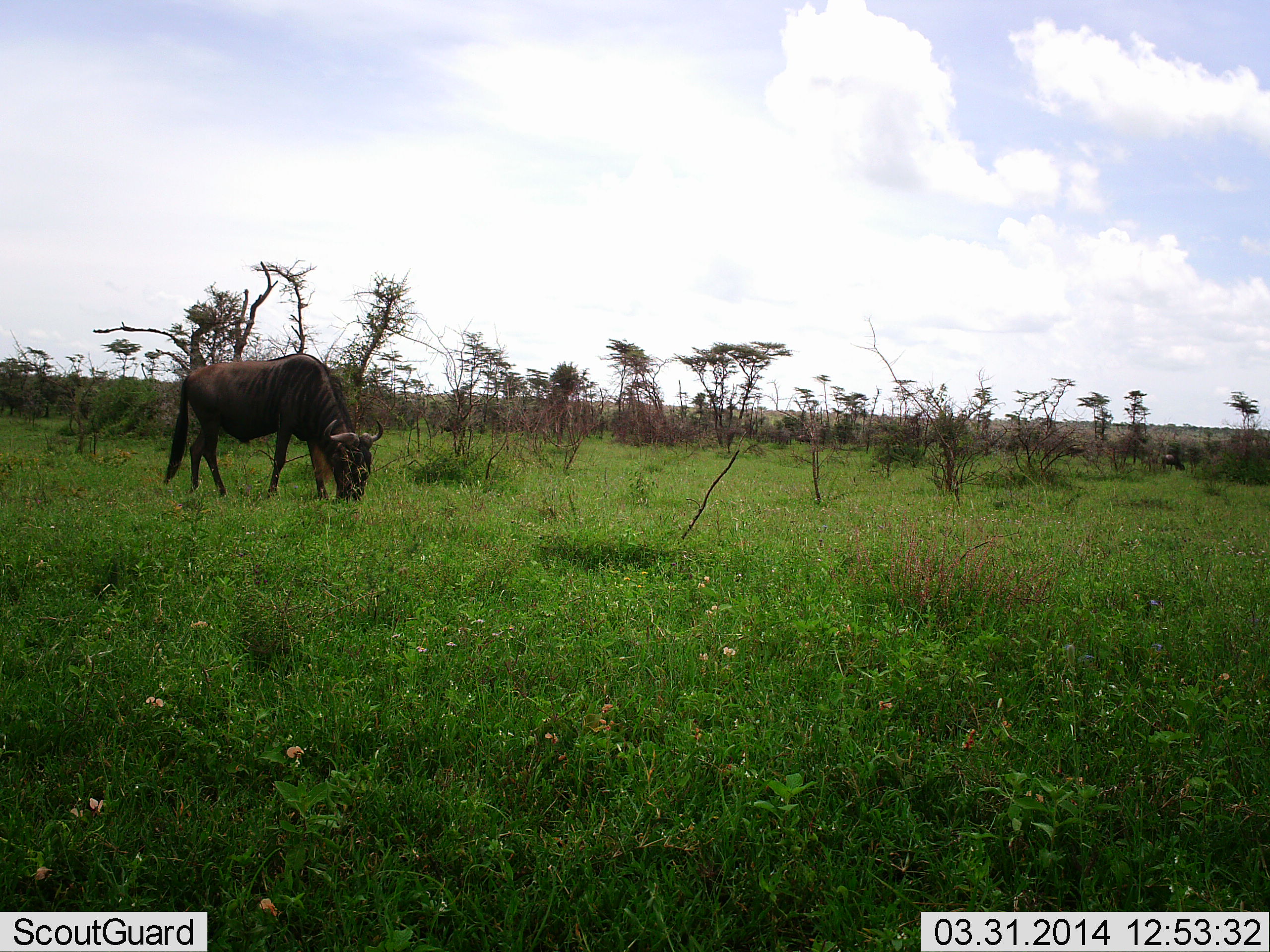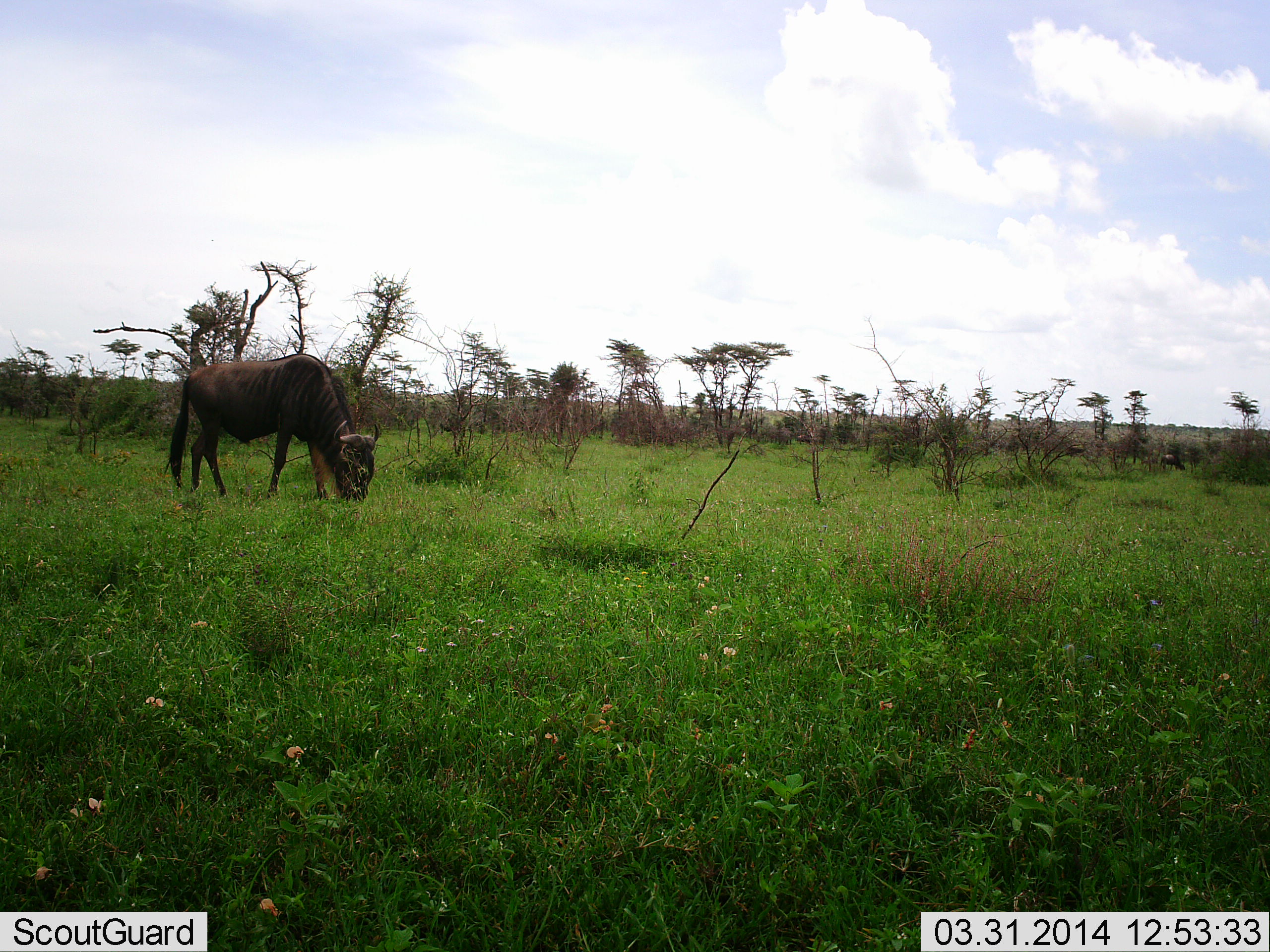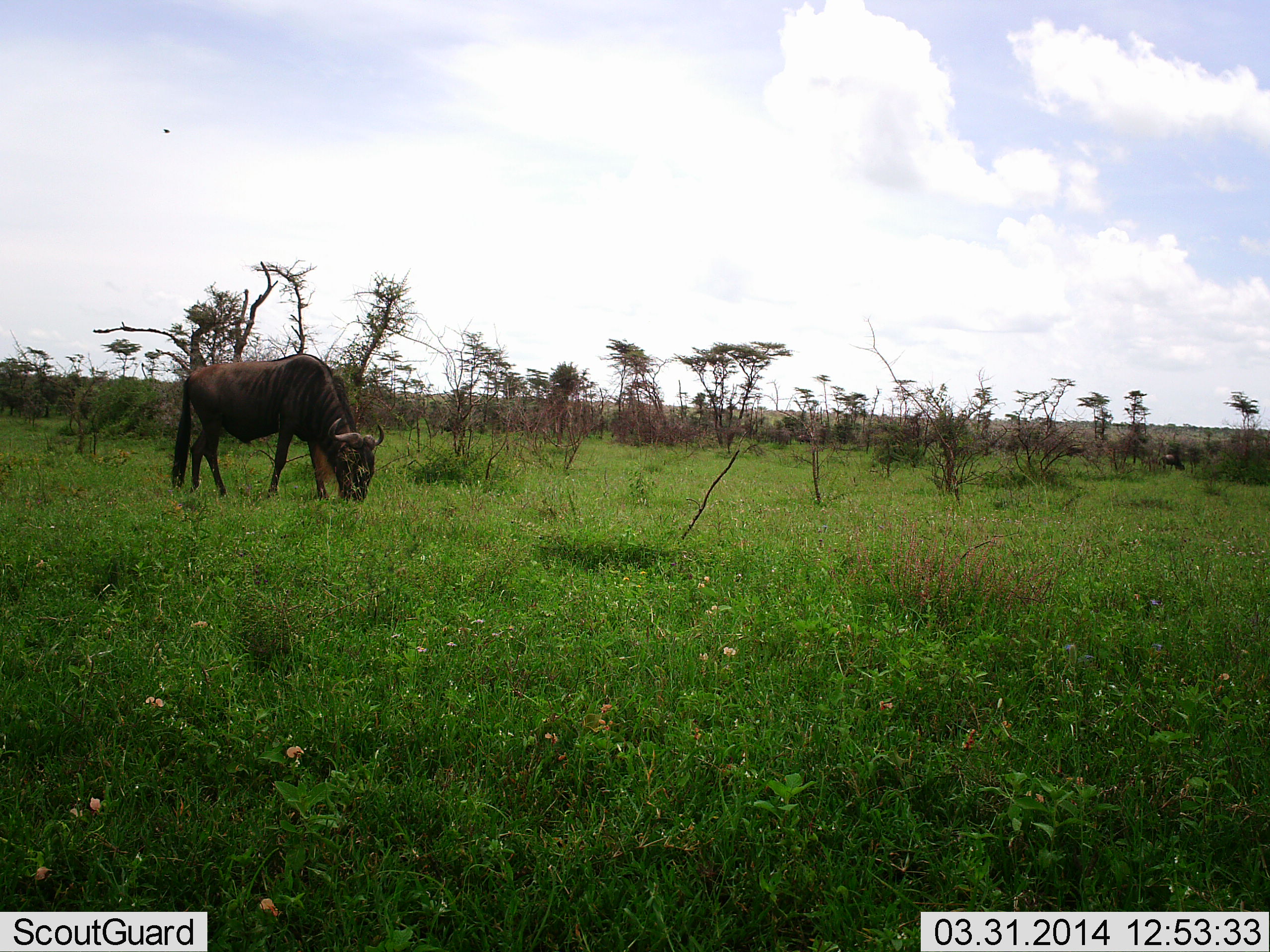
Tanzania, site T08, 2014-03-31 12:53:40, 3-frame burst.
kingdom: Animalia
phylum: Chordata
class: Mammalia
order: Artiodactyla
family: Bovidae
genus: Connochaetes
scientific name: Connochaetes taurinus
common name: blue wildebeest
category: wildebeest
Wildebeest (blue wildebeest) (Connochaetes taurinus), count 1. Behavior (volunteer vote fractions): standing 20%, resting 0%, moving 0%, interacting 0%. Young present (vote fraction): 0%. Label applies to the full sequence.